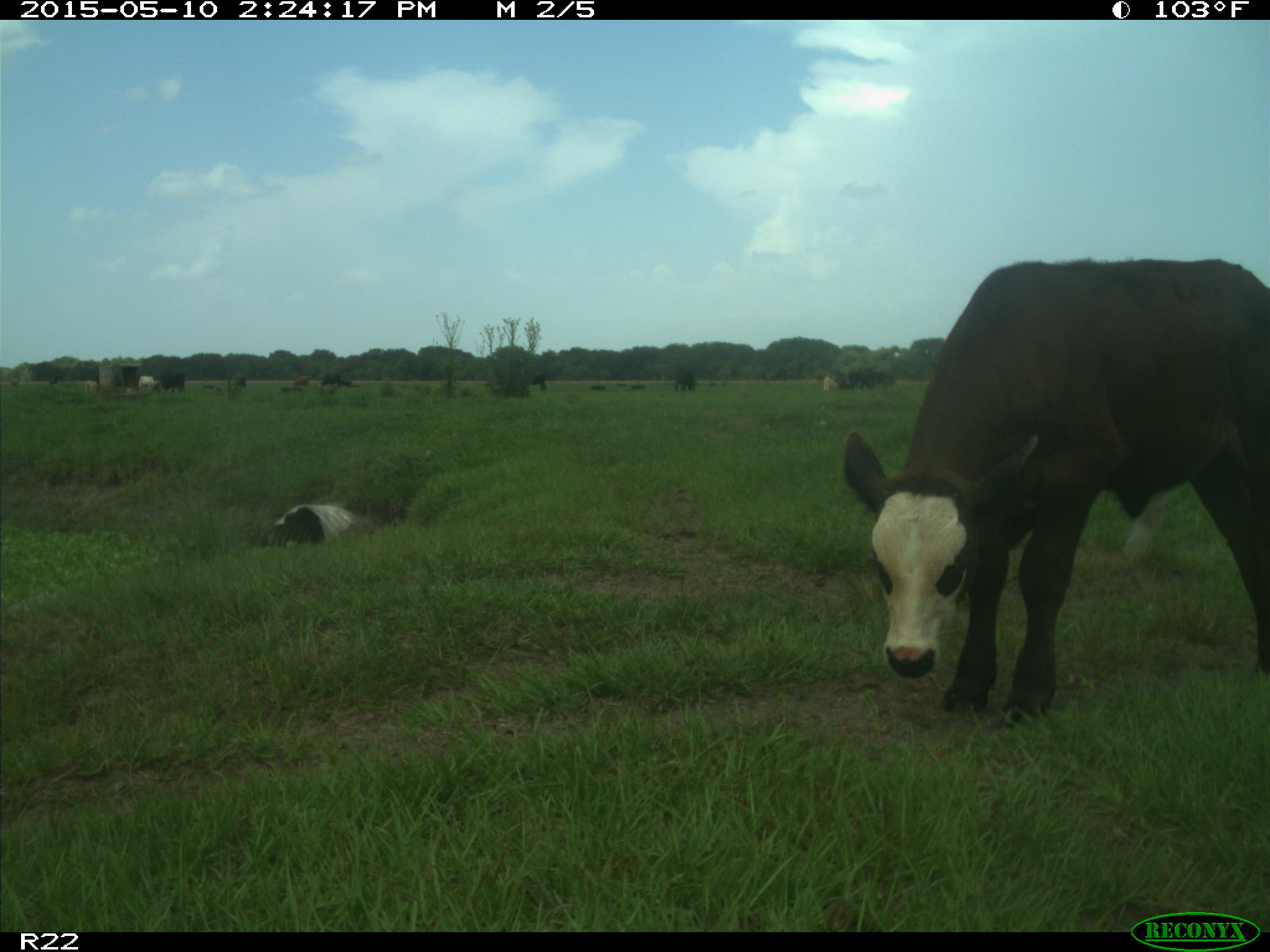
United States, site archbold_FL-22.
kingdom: Animalia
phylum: Chordata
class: Mammalia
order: Artiodactyla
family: Bovidae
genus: Bos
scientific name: Bos taurus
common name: domestic cow